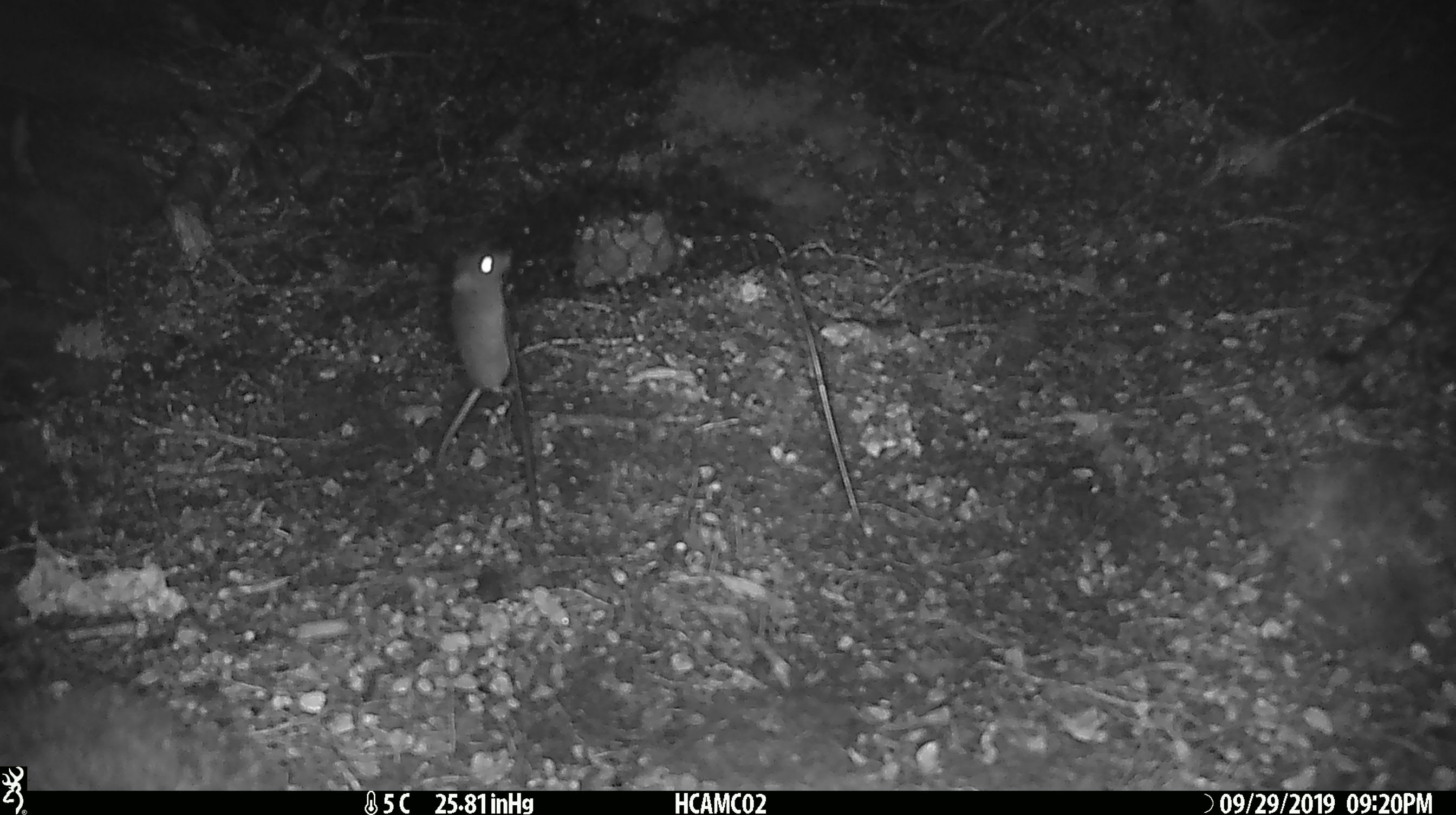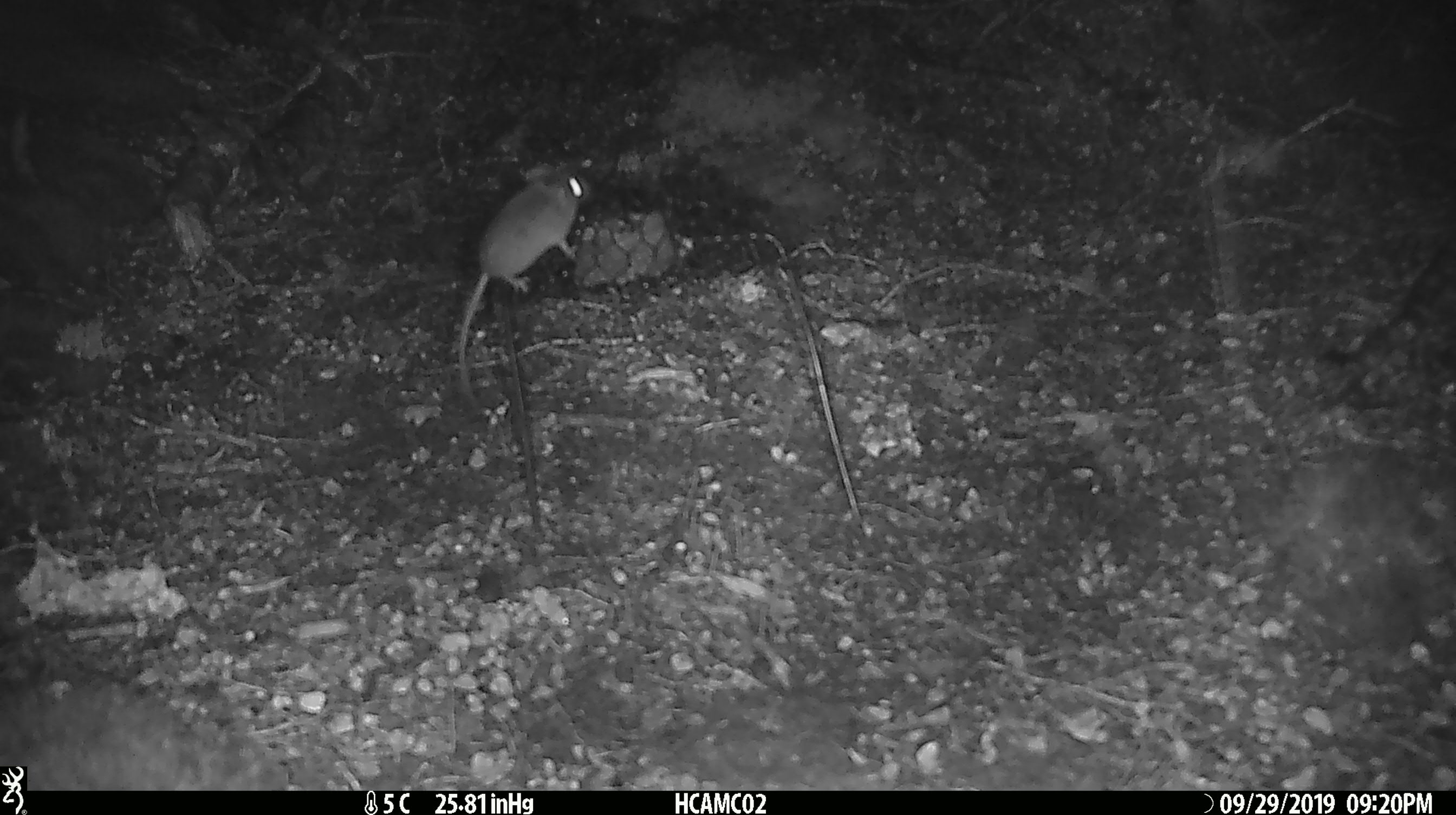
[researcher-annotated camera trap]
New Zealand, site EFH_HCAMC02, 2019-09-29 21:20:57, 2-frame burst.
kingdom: Animalia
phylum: Chordata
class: Mammalia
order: Rodentia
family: Muridae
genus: Mus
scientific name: Mus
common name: mouse